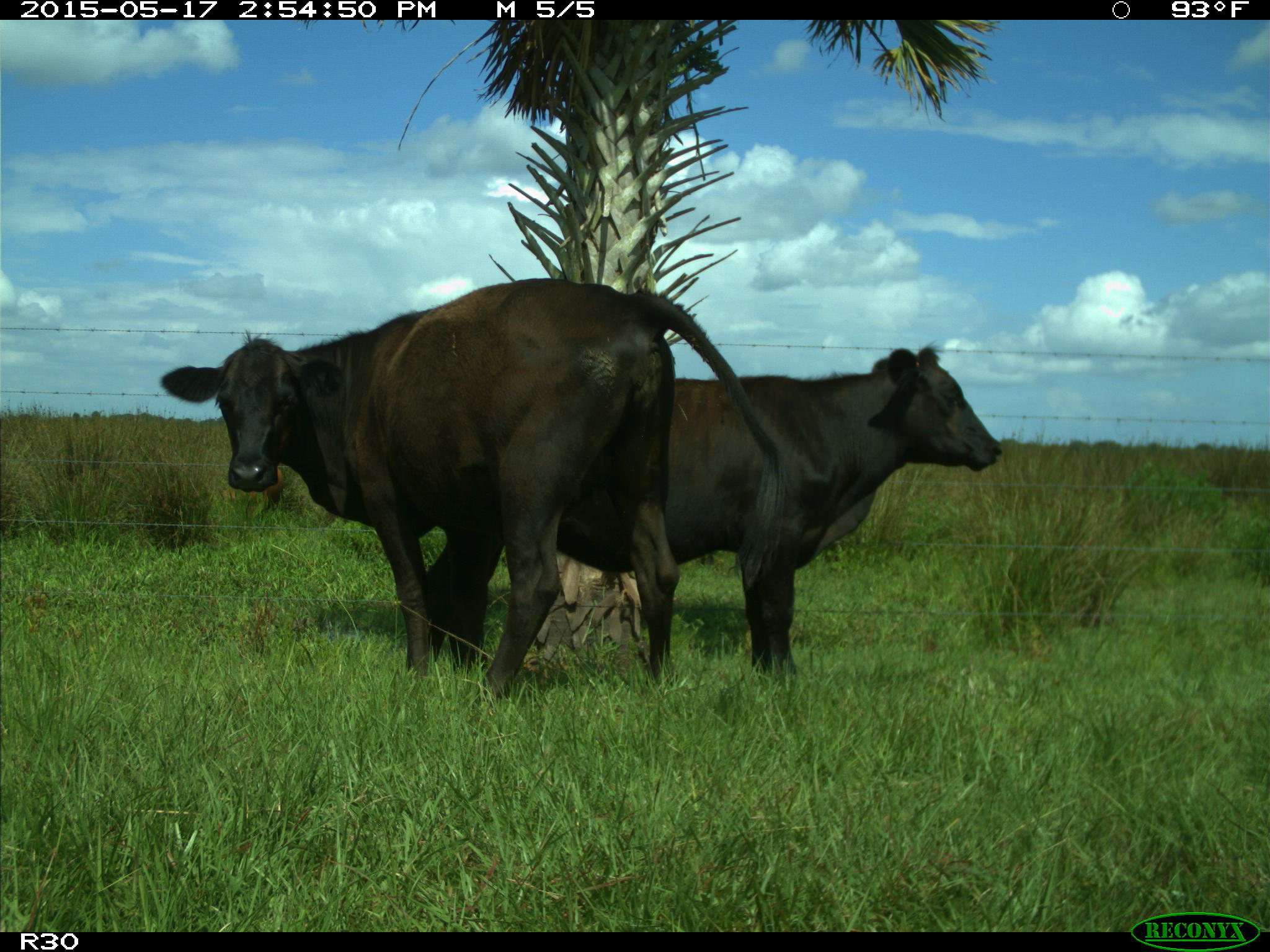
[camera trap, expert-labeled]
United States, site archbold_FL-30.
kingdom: Animalia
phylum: Chordata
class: Mammalia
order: Artiodactyla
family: Bovidae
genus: Bos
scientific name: Bos taurus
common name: domestic cow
Bos taurus (domestic cow).